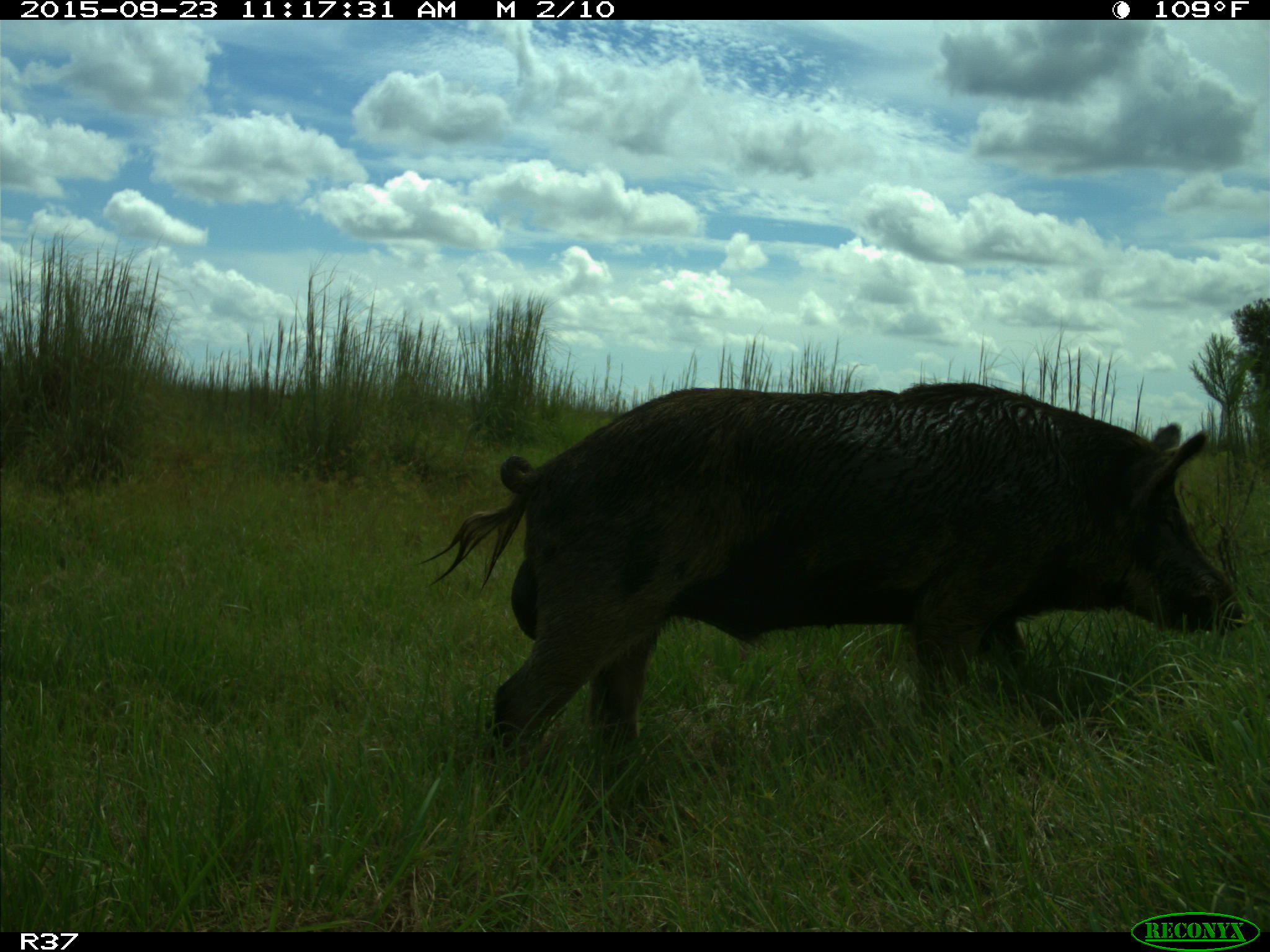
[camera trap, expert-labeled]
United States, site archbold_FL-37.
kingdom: Animalia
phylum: Chordata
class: Mammalia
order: Artiodactyla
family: Suidae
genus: Sus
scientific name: Sus scrofa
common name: wild boar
Sus scrofa (wild boar).